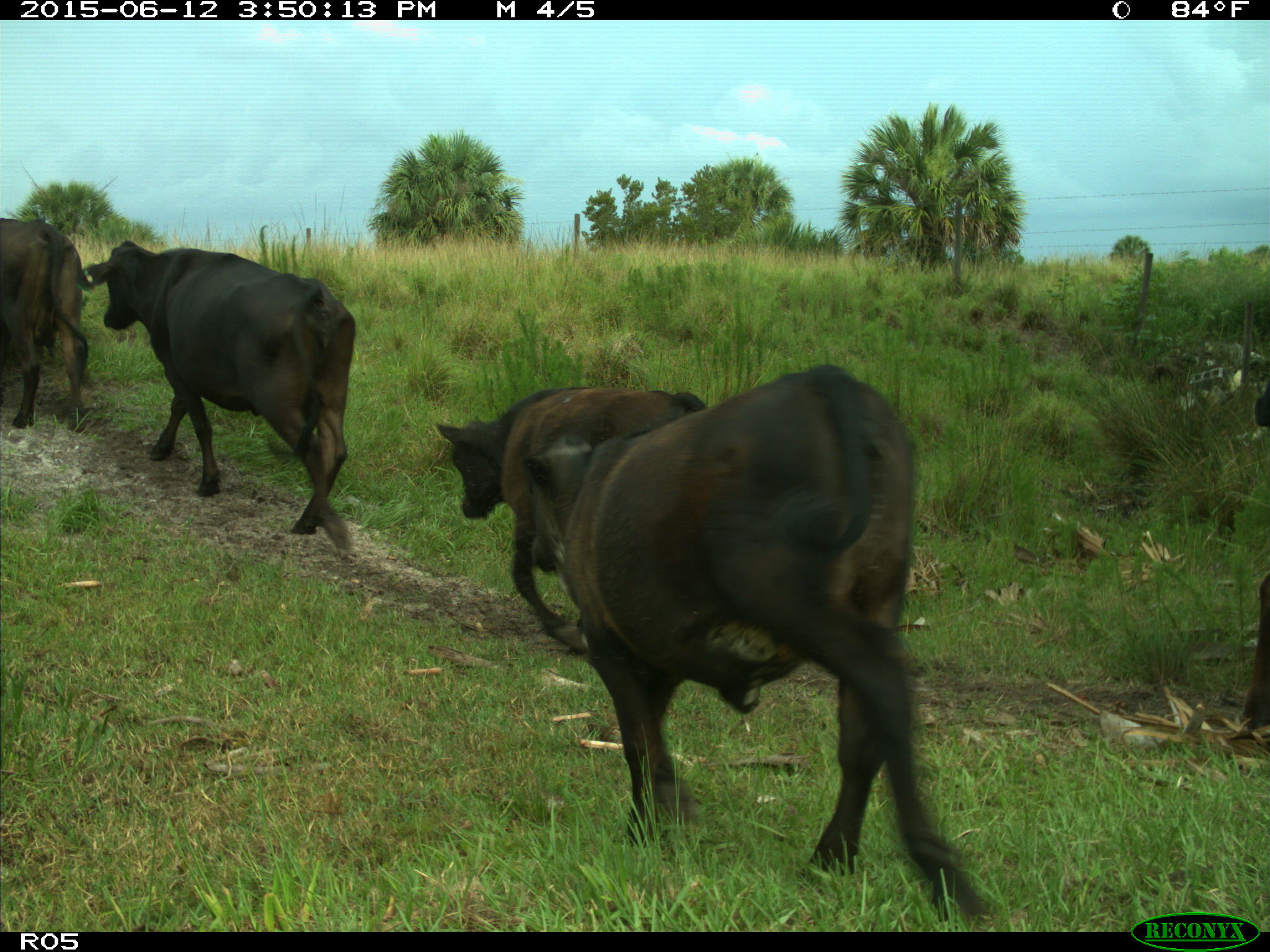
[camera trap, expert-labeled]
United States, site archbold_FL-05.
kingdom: Animalia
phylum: Chordata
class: Mammalia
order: Artiodactyla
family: Bovidae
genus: Bos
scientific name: Bos taurus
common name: domestic cow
Bos taurus (domestic cow).